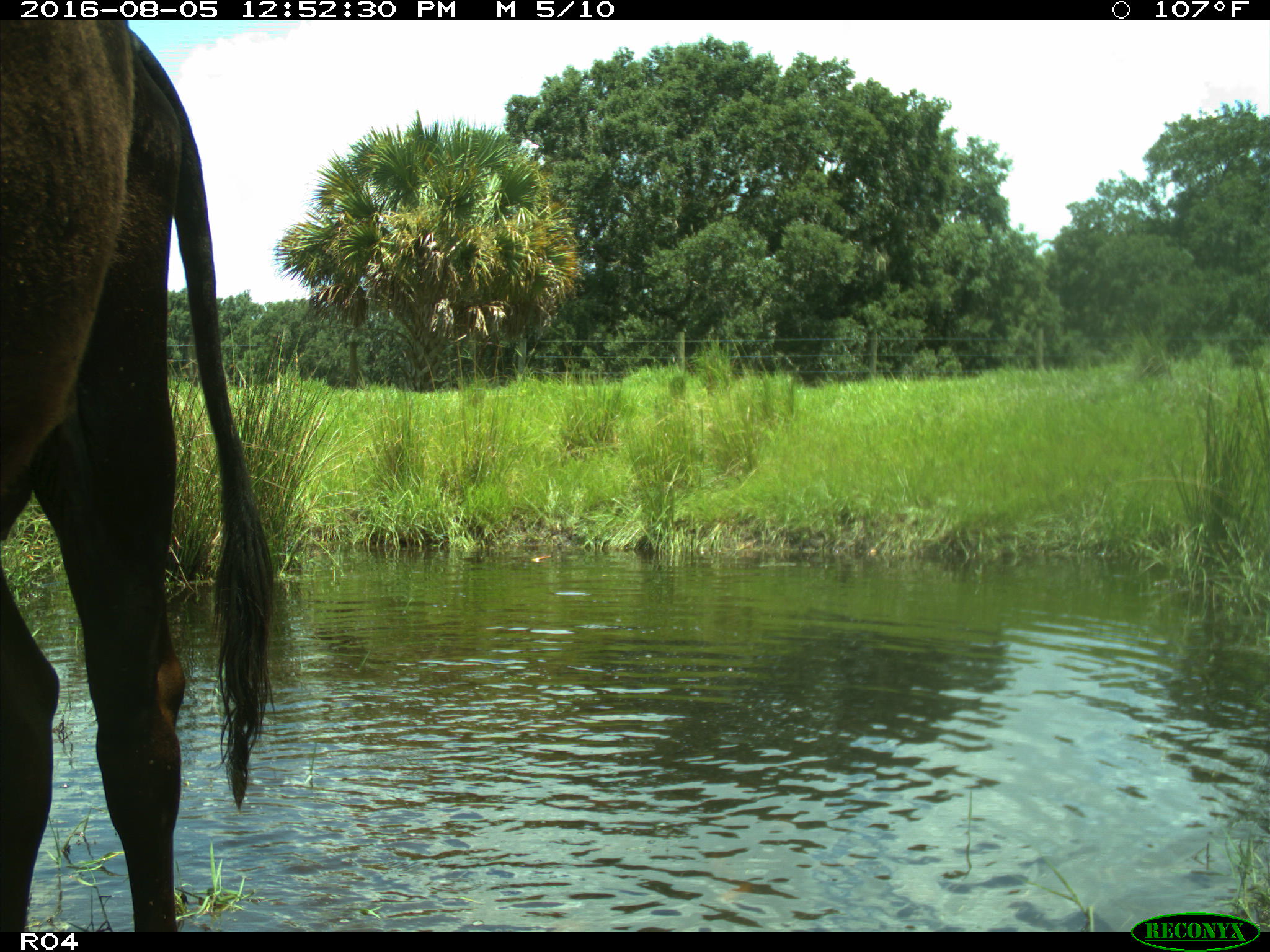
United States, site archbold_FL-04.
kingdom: Animalia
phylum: Chordata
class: Mammalia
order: Artiodactyla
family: Bovidae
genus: Bos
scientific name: Bos taurus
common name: domestic cow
Bos taurus (domestic cow).